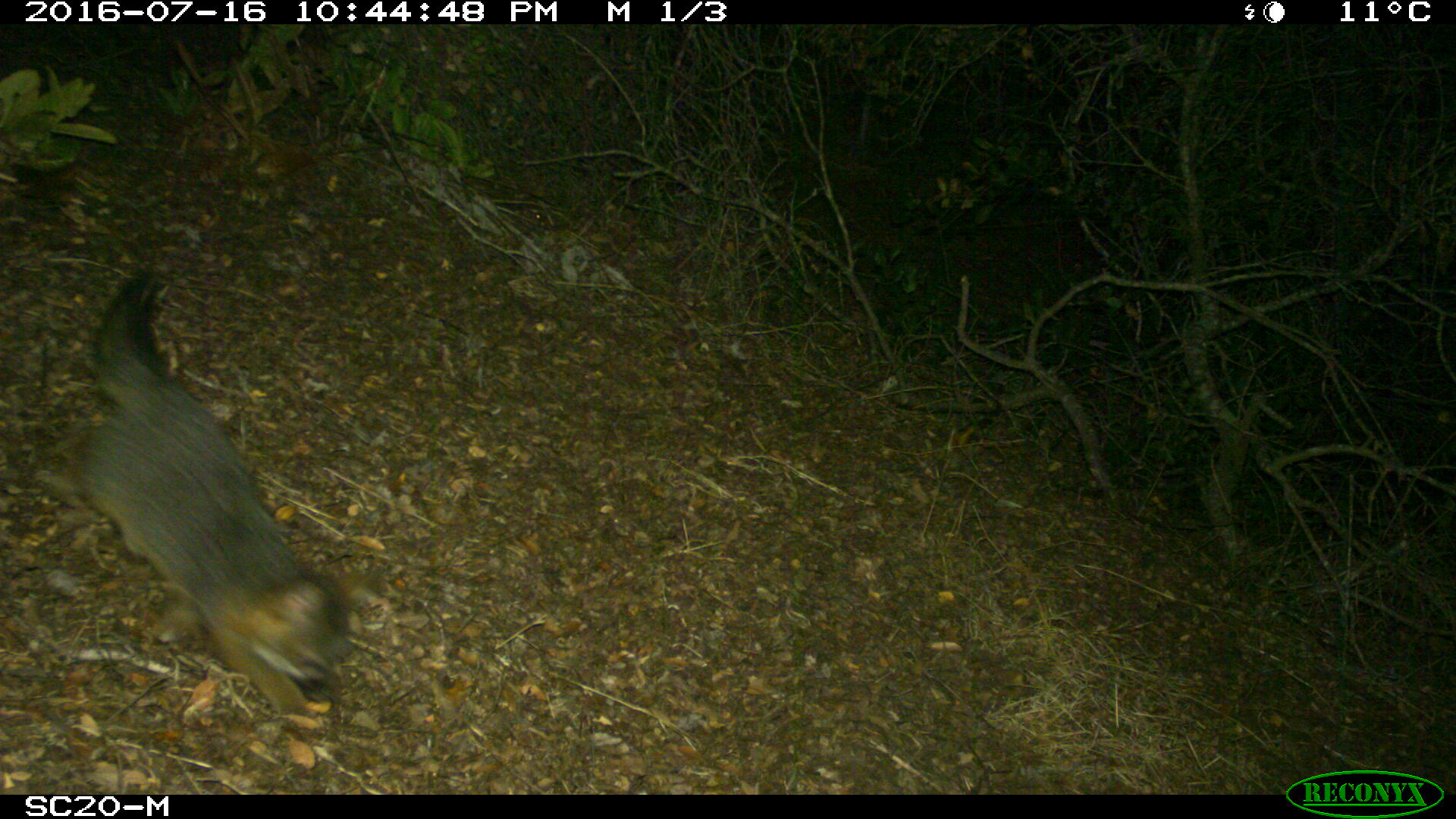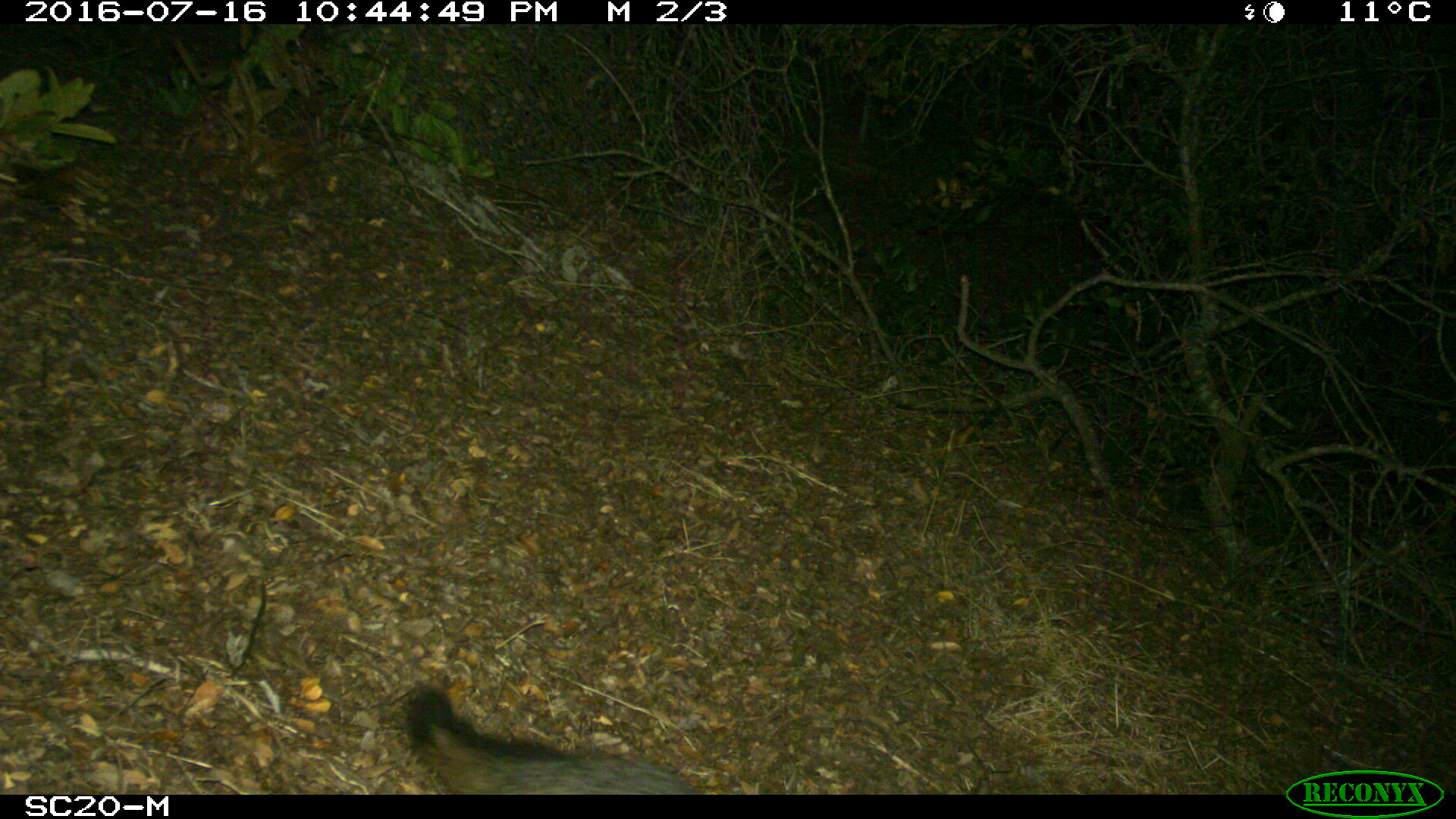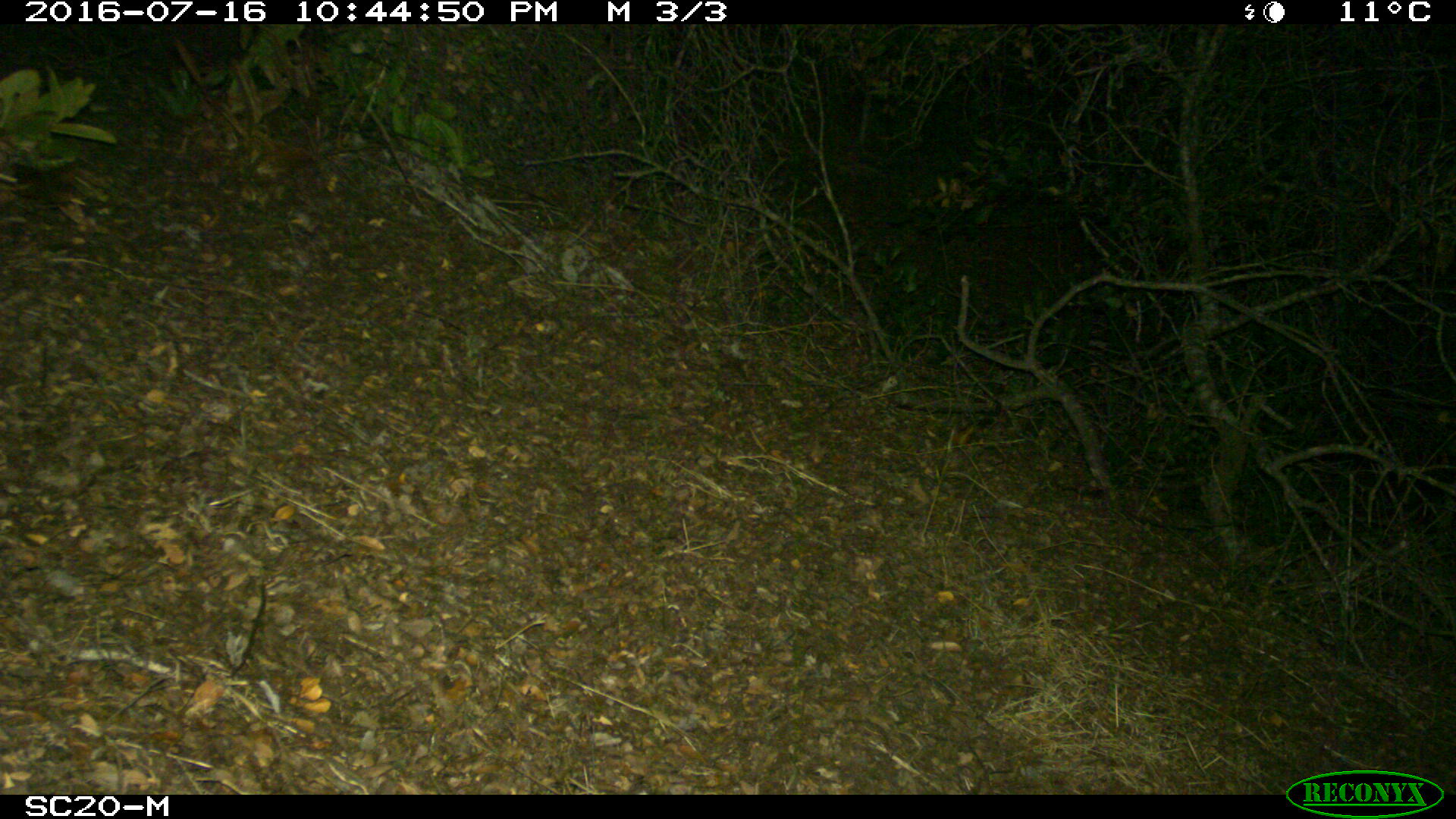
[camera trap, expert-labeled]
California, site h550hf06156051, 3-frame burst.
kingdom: Animalia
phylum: Chordata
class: Mammalia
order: Carnivora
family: Canidae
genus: Urocyon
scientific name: Urocyon littoralis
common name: island fox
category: fox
Fox (island fox) (Urocyon littoralis).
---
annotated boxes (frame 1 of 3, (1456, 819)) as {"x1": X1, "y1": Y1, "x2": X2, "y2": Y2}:
fox: {"x1": 32, "y1": 269, "x2": 386, "y2": 719}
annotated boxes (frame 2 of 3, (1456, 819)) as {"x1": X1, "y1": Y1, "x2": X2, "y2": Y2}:
fox: {"x1": 400, "y1": 682, "x2": 705, "y2": 793}